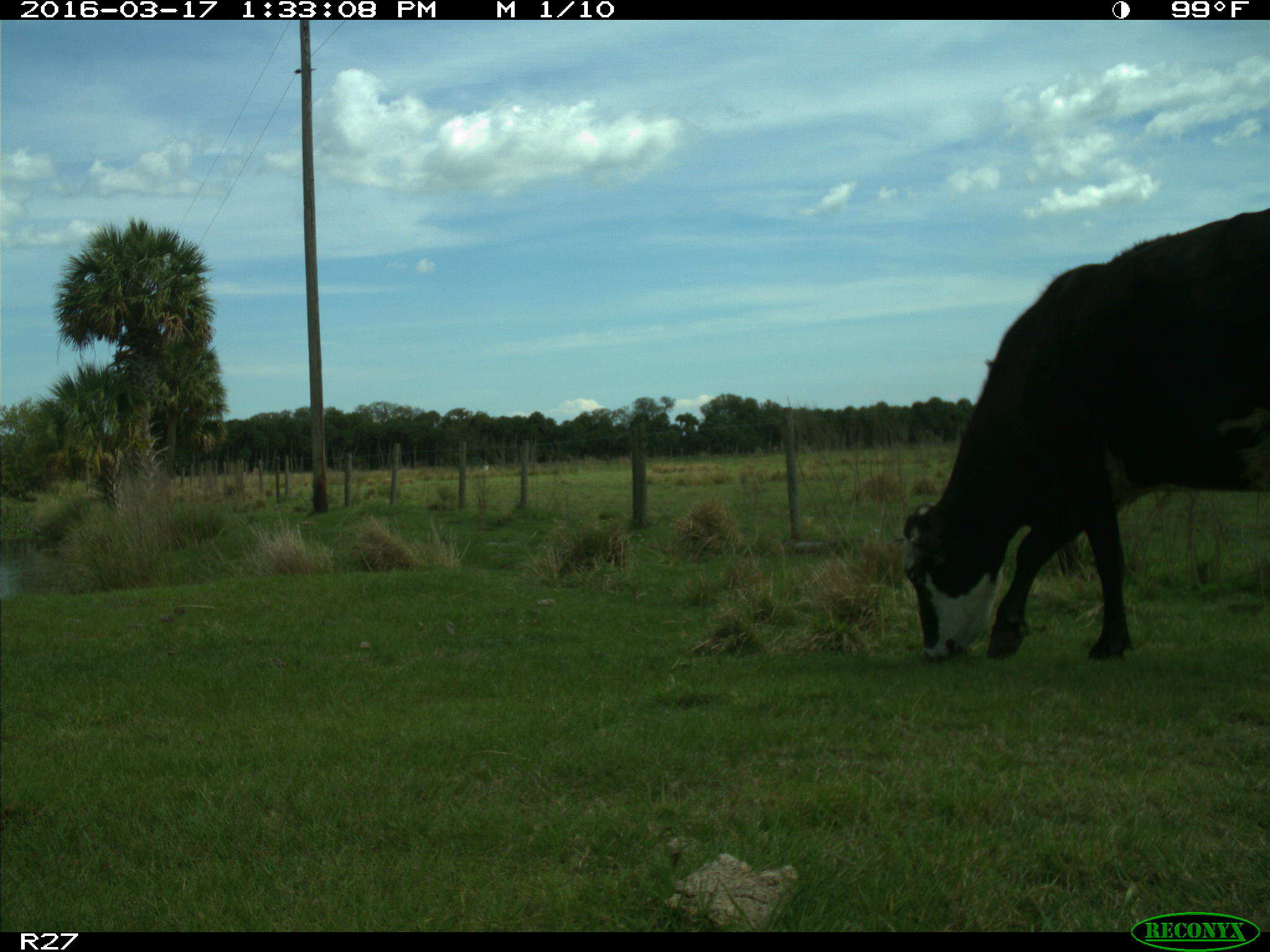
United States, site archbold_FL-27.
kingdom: Animalia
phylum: Chordata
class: Mammalia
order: Artiodactyla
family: Bovidae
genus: Bos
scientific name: Bos taurus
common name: domestic cow